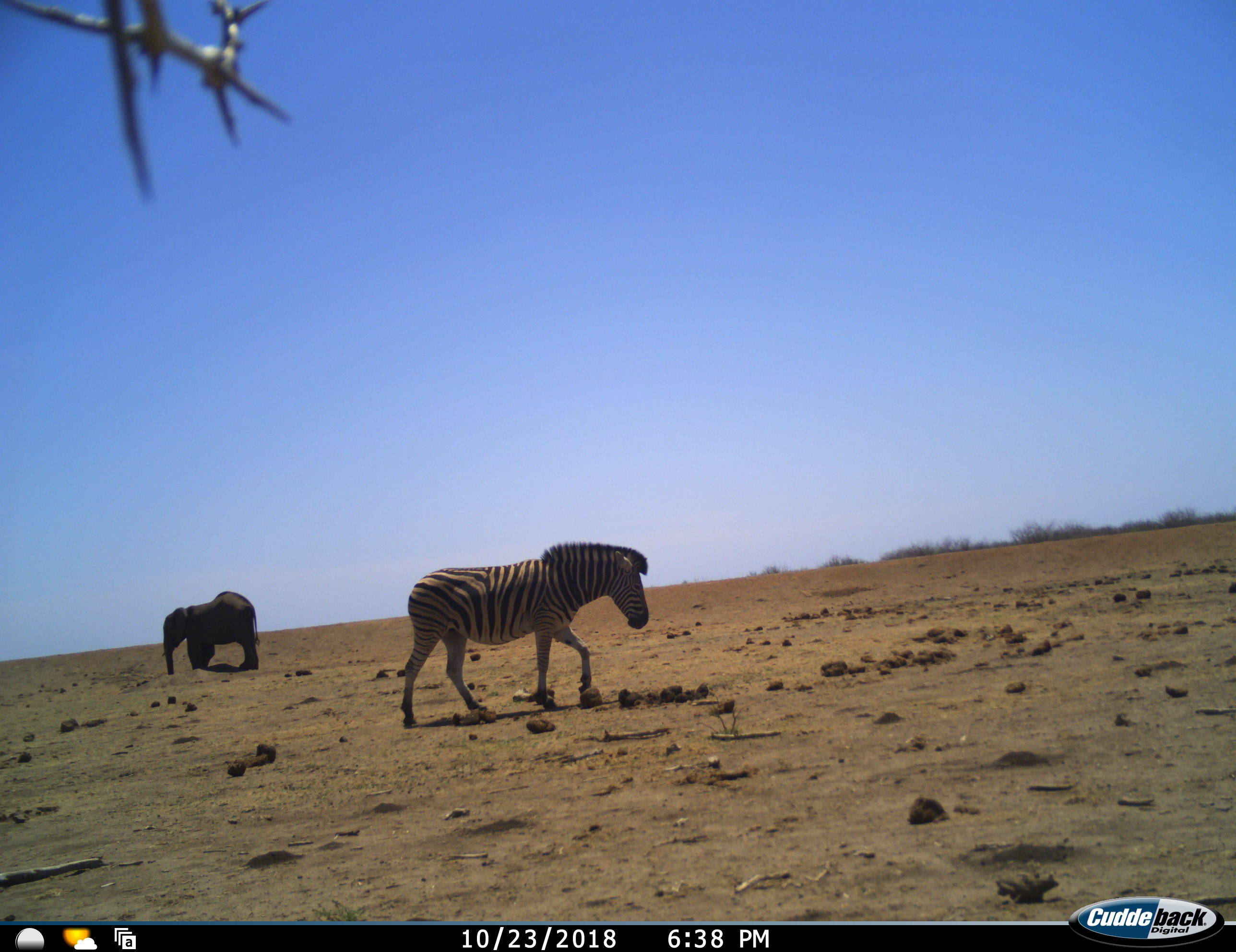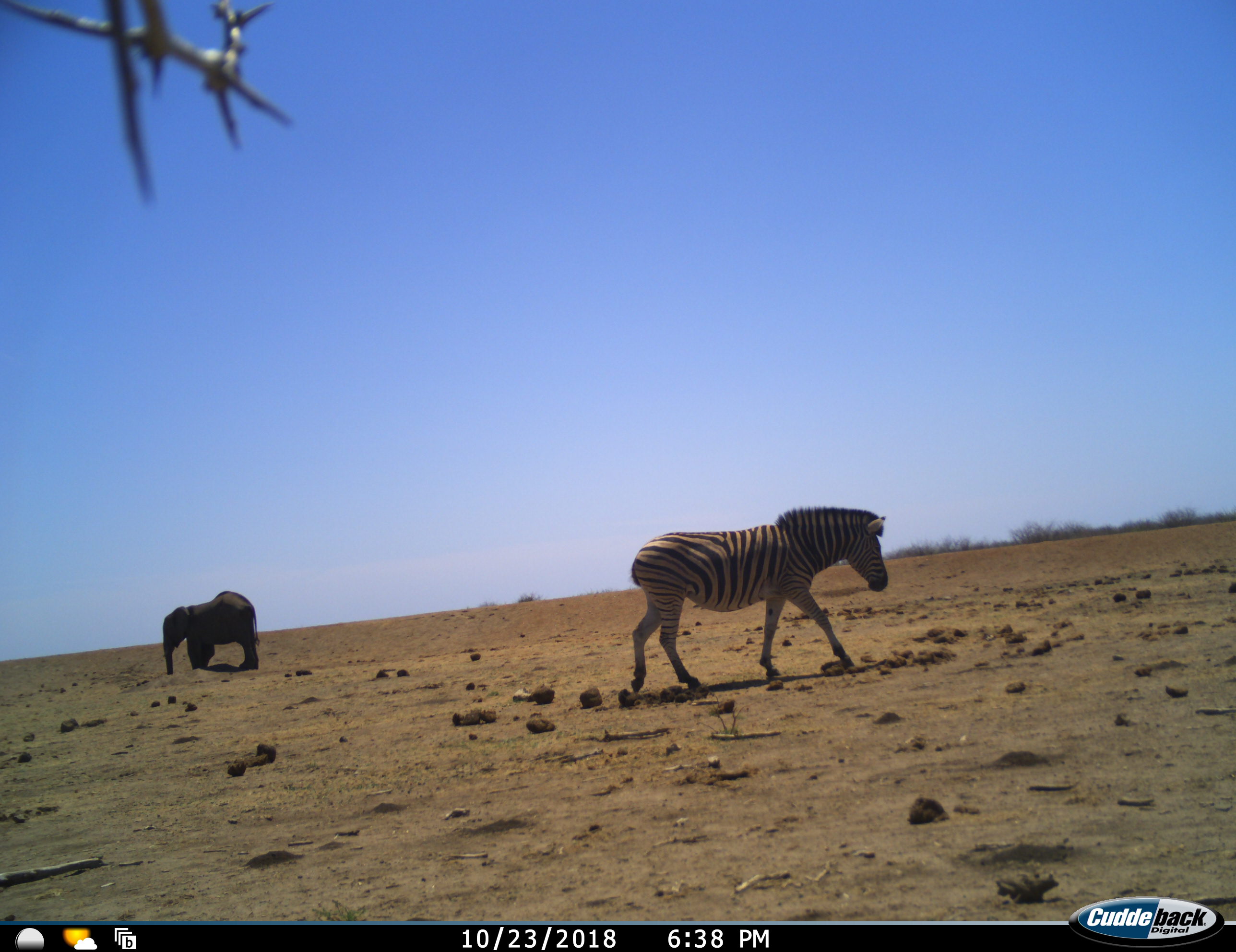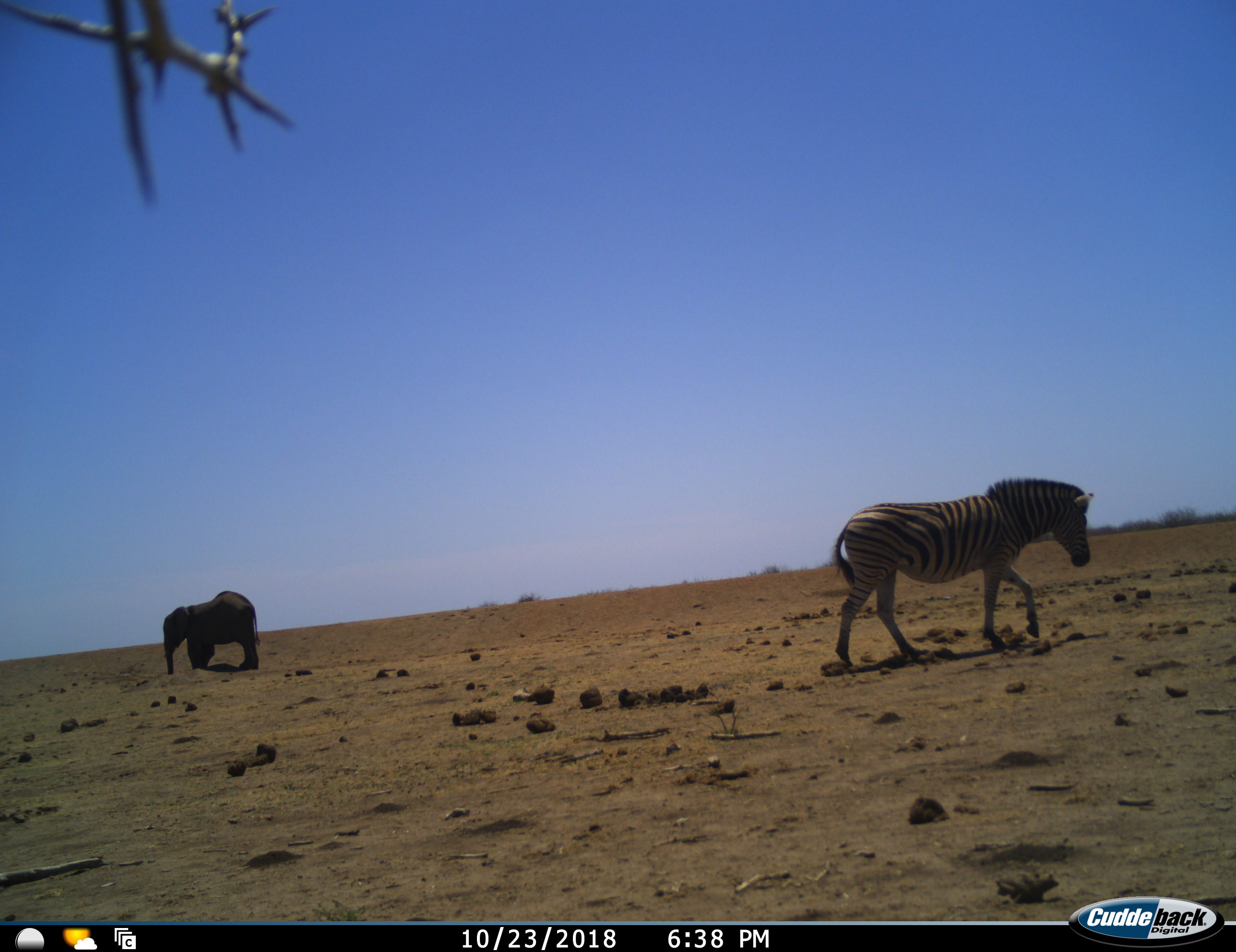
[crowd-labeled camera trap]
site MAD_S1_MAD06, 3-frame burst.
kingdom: Animalia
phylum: Chordata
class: Mammalia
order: Proboscidea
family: Elephantidae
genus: Loxodonta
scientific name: Loxodonta africana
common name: african bush elephant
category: elephant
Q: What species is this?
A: Elephant (african bush elephant) (Loxodonta africana).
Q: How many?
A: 1.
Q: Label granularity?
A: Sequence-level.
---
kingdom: Animalia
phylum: Chordata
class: Mammalia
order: Perissodactyla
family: Equidae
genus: Equus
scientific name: Equus quagga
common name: plains zebra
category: zebraplains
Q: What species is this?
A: Zebraplains (plains zebra) (Equus quagga).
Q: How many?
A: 1.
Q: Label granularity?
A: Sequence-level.